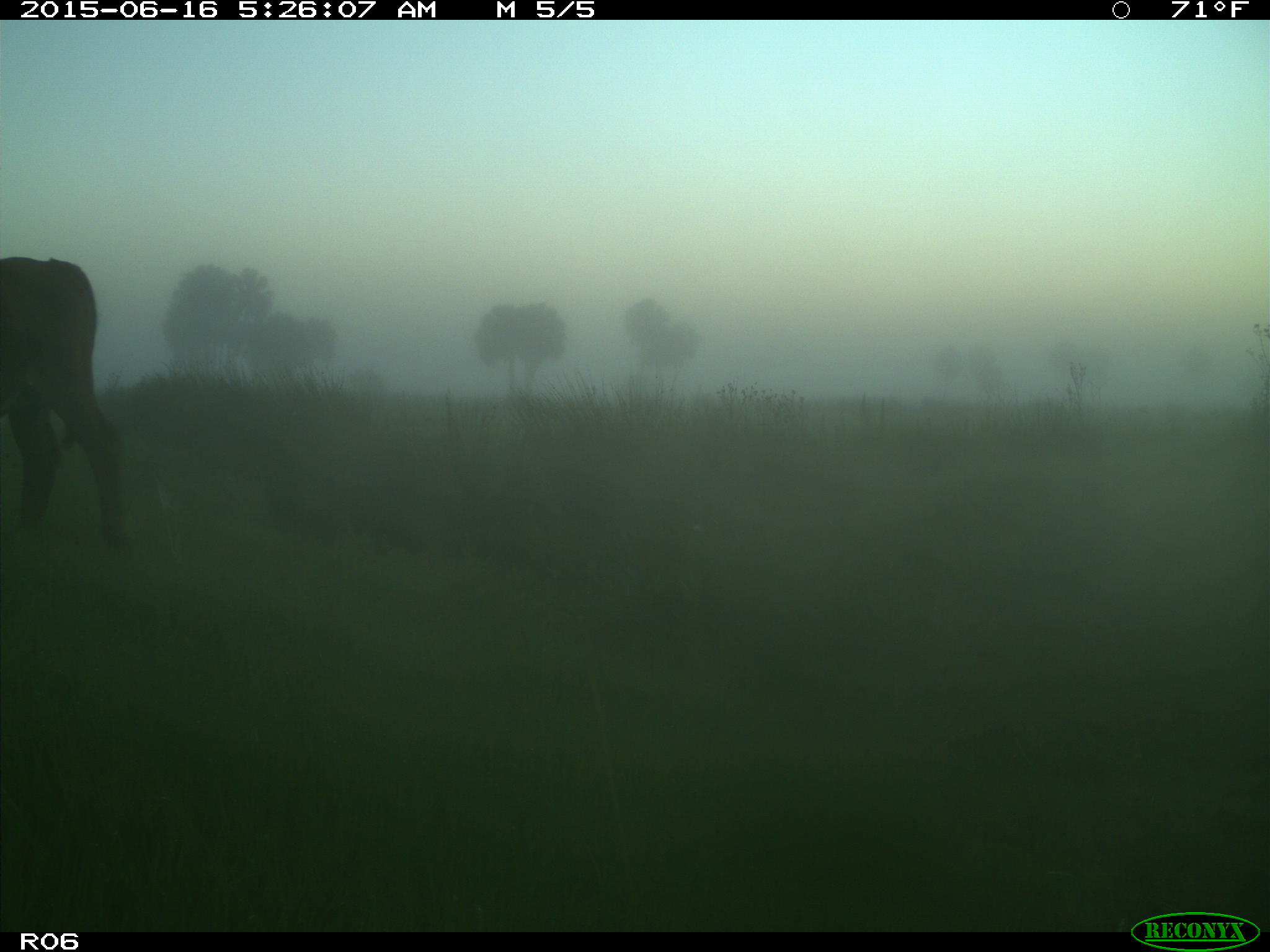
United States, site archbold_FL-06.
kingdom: Animalia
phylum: Chordata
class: Mammalia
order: Artiodactyla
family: Bovidae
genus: Bos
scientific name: Bos taurus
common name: domestic cow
Bos taurus (domestic cow).